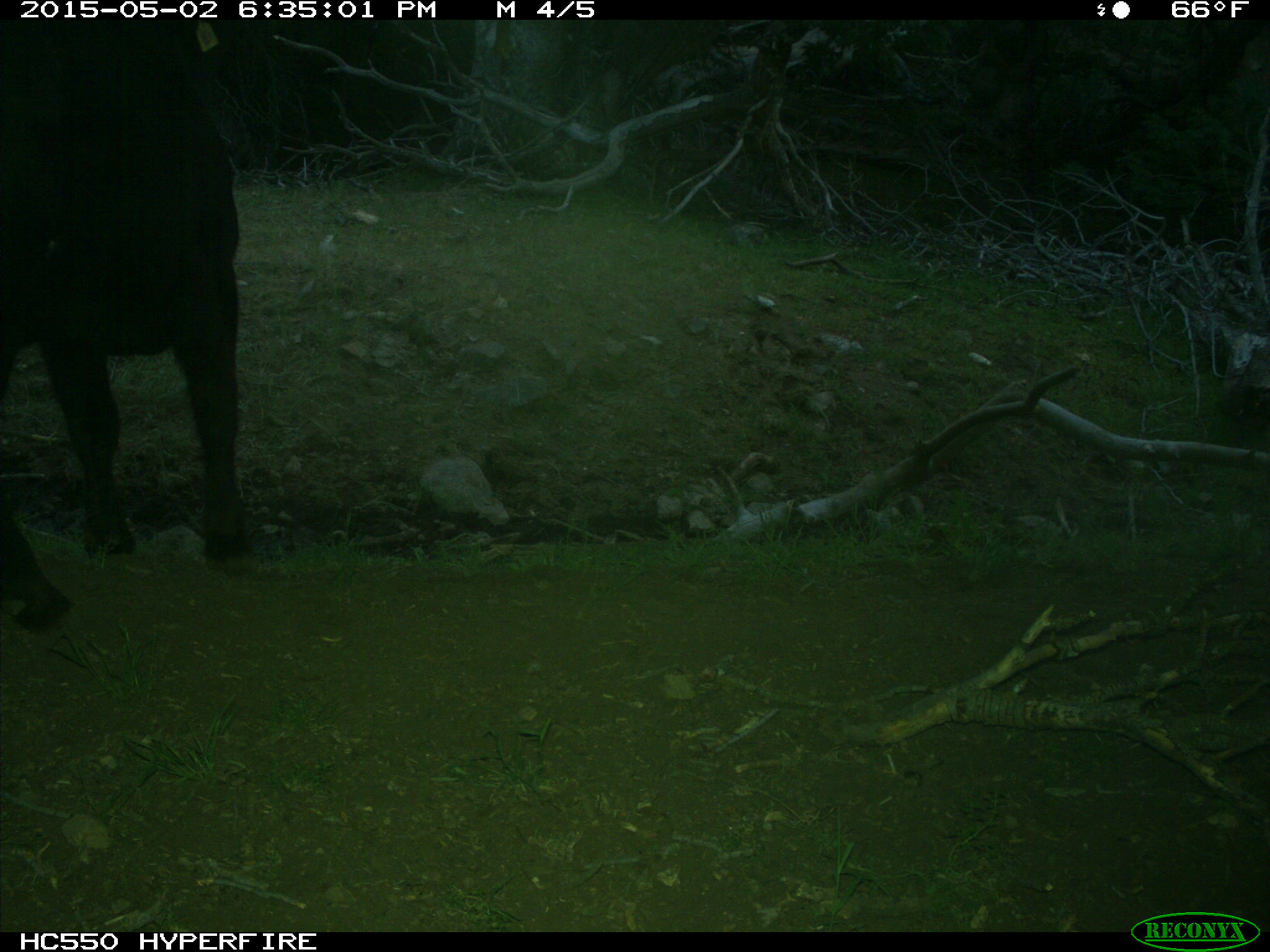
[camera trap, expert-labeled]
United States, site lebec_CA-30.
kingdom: Animalia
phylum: Chordata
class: Mammalia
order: Artiodactyla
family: Bovidae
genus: Bos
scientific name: Bos taurus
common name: domestic cow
Bos taurus (domestic cow).